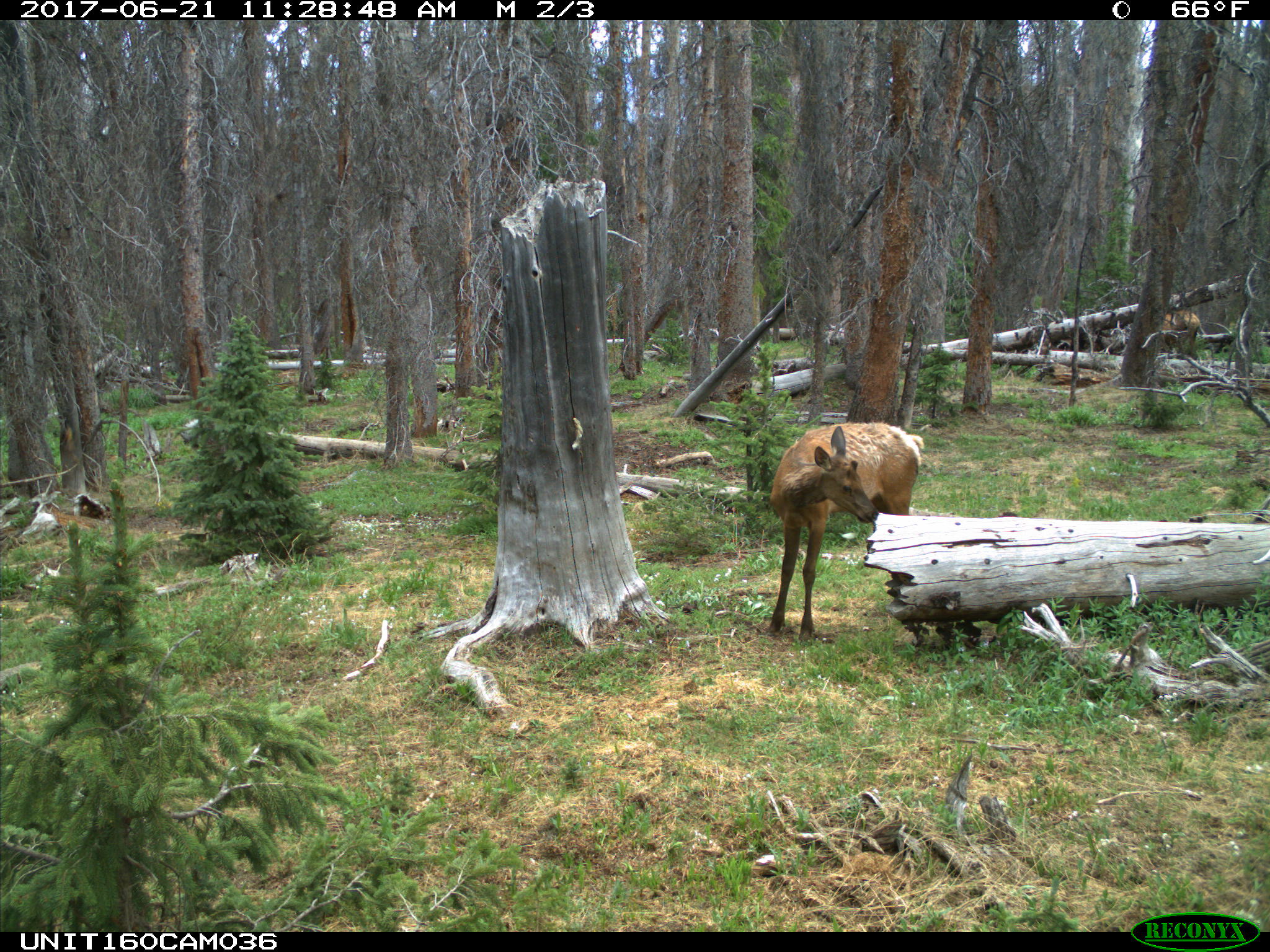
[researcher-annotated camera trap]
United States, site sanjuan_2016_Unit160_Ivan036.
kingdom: Animalia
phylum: Chordata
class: Mammalia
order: Artiodactyla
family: Cervidae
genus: Cervus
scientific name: Cervus elaphus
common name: red deer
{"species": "Cervus elaphus (red deer)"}